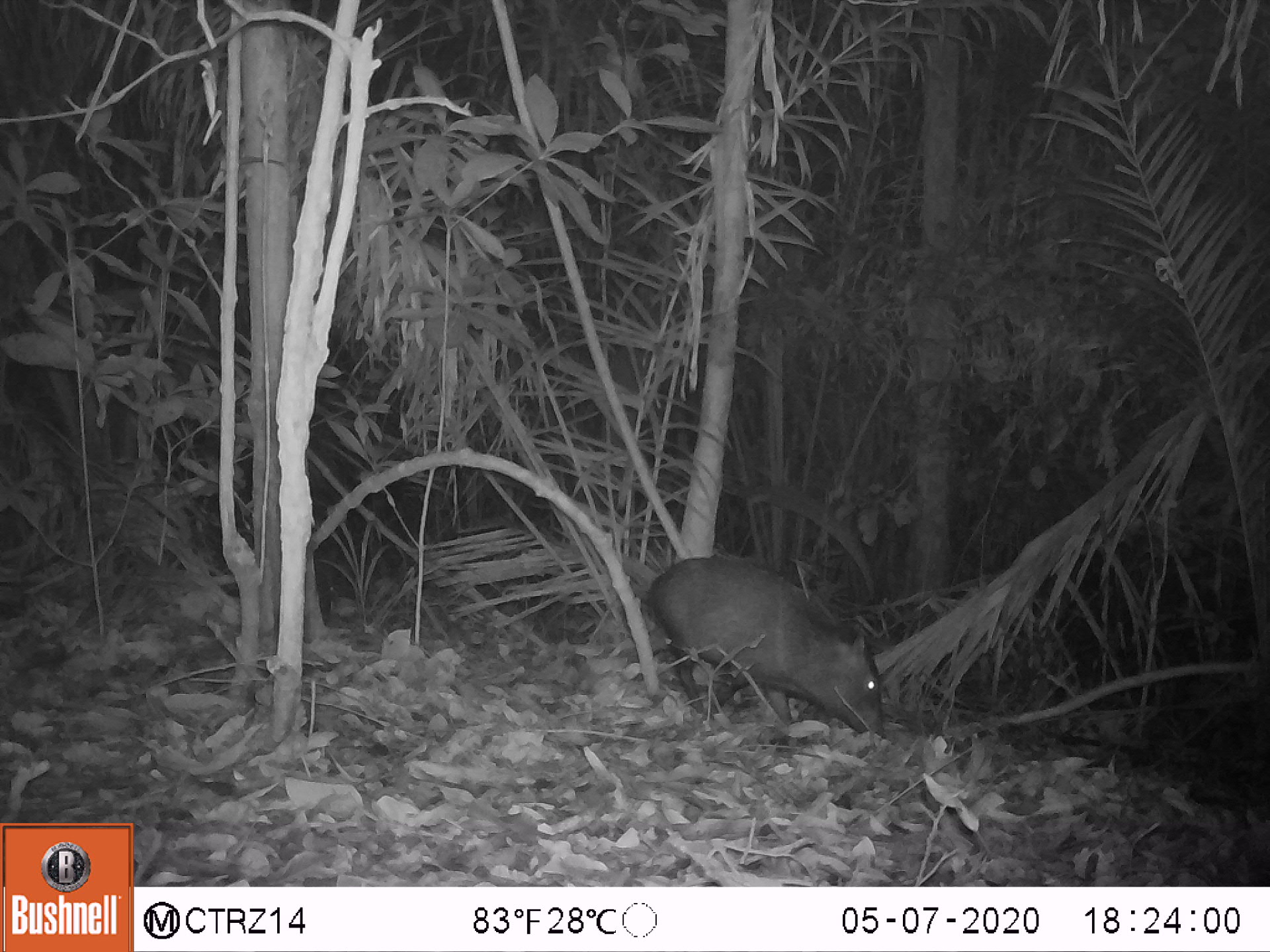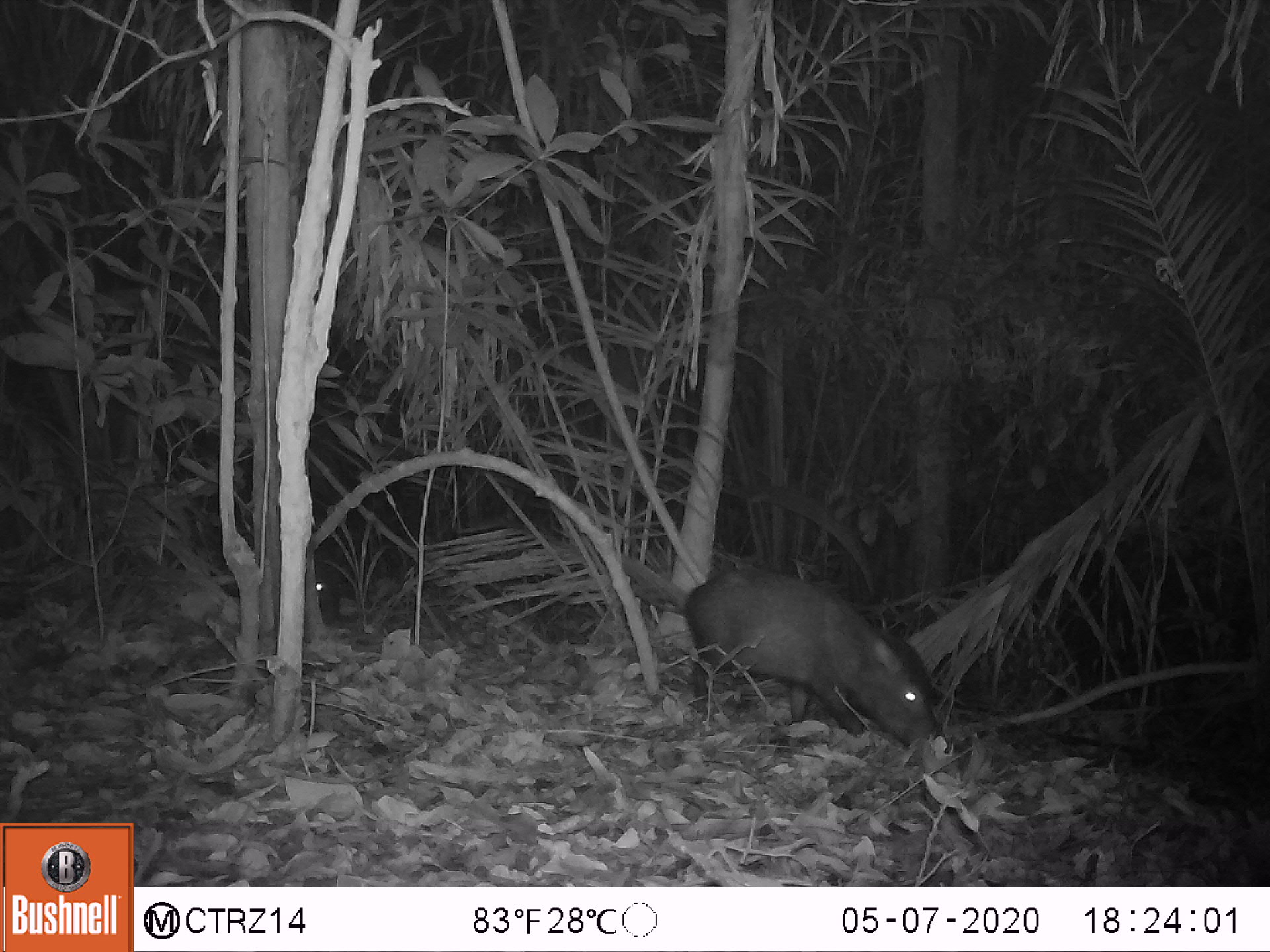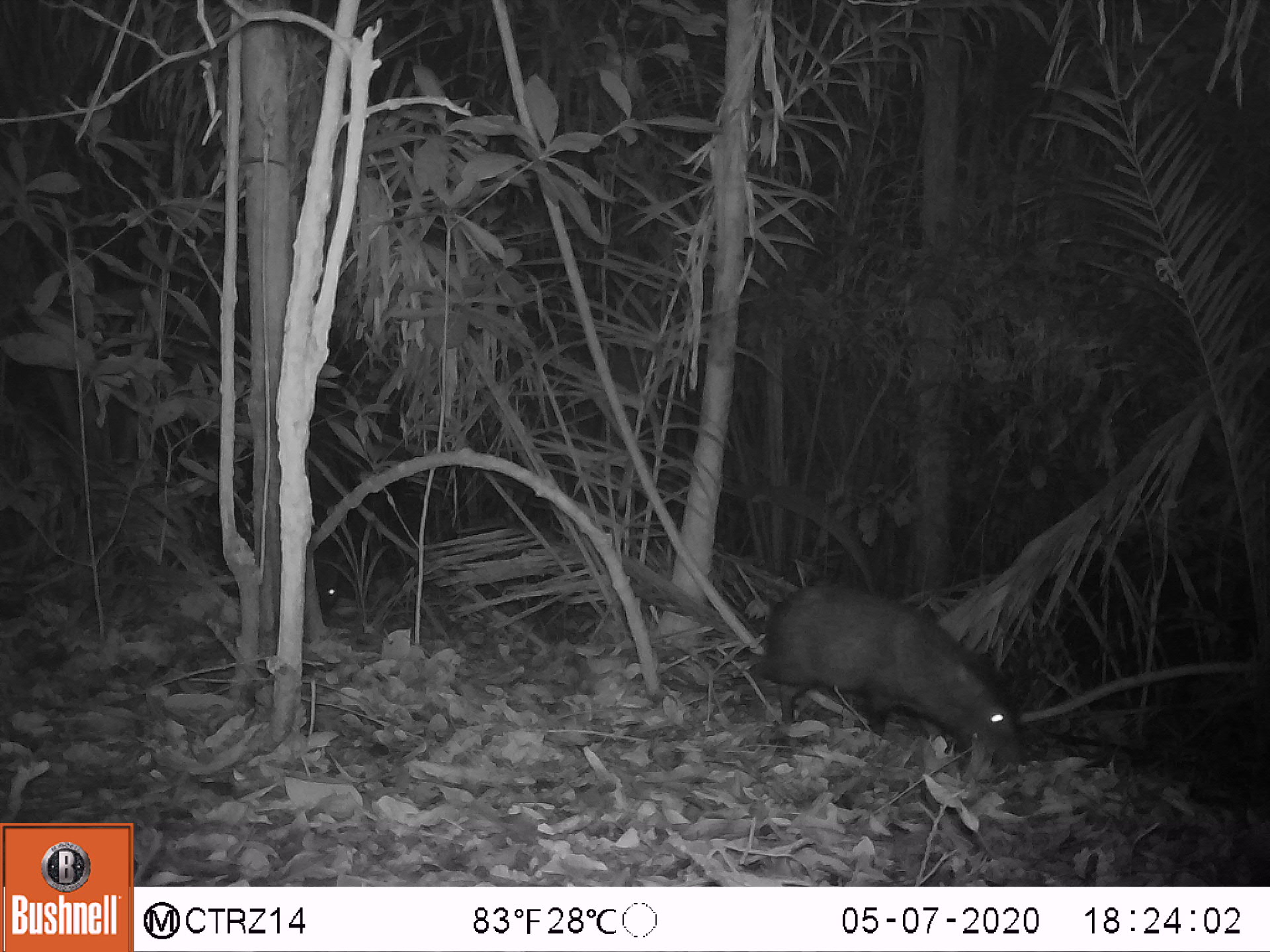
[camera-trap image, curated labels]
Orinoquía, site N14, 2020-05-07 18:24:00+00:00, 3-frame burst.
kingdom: Animalia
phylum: Chordata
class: Mammalia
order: Artiodactyla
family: Tayassuidae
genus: Pecari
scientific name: Pecari tajacu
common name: collared peccary